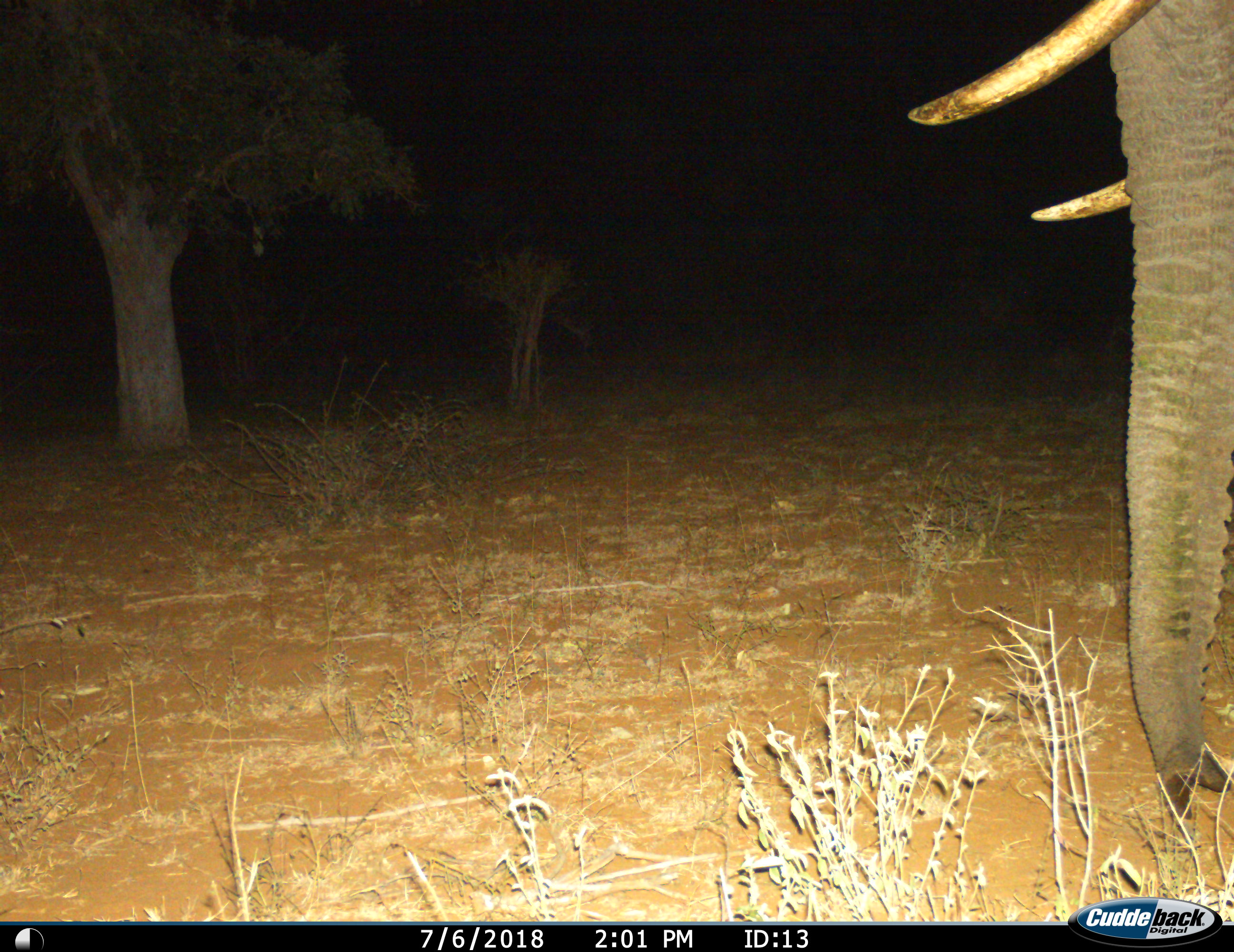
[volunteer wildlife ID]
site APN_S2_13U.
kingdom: Animalia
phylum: Chordata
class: Mammalia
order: Proboscidea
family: Elephantidae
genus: Loxodonta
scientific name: Loxodonta africana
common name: african bush elephant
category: elephant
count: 1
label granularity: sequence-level